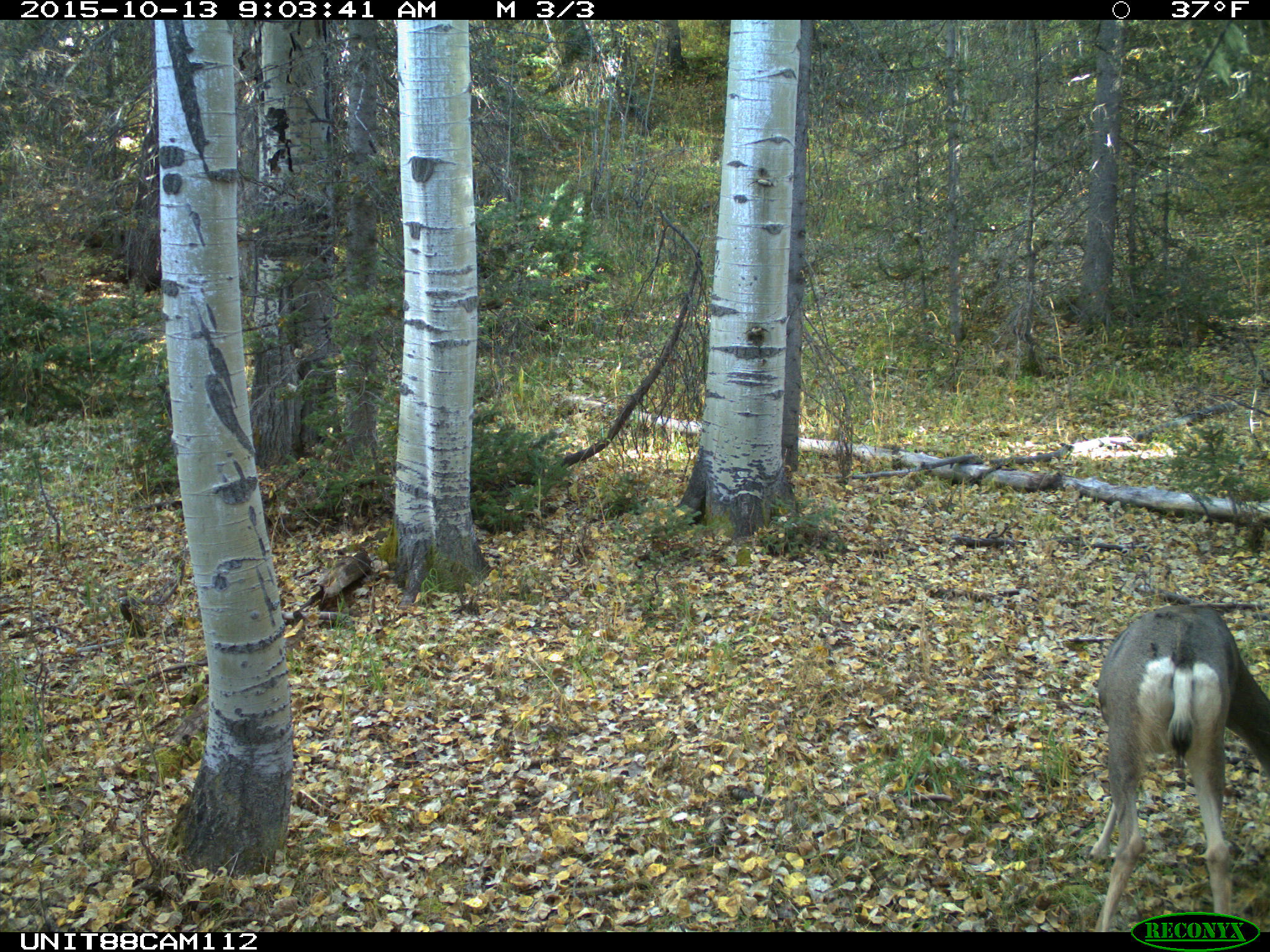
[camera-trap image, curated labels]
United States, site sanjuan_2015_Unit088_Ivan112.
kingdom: Animalia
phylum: Chordata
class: Mammalia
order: Artiodactyla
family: Cervidae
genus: Odocoileus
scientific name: Odocoileus hemionus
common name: mule deer